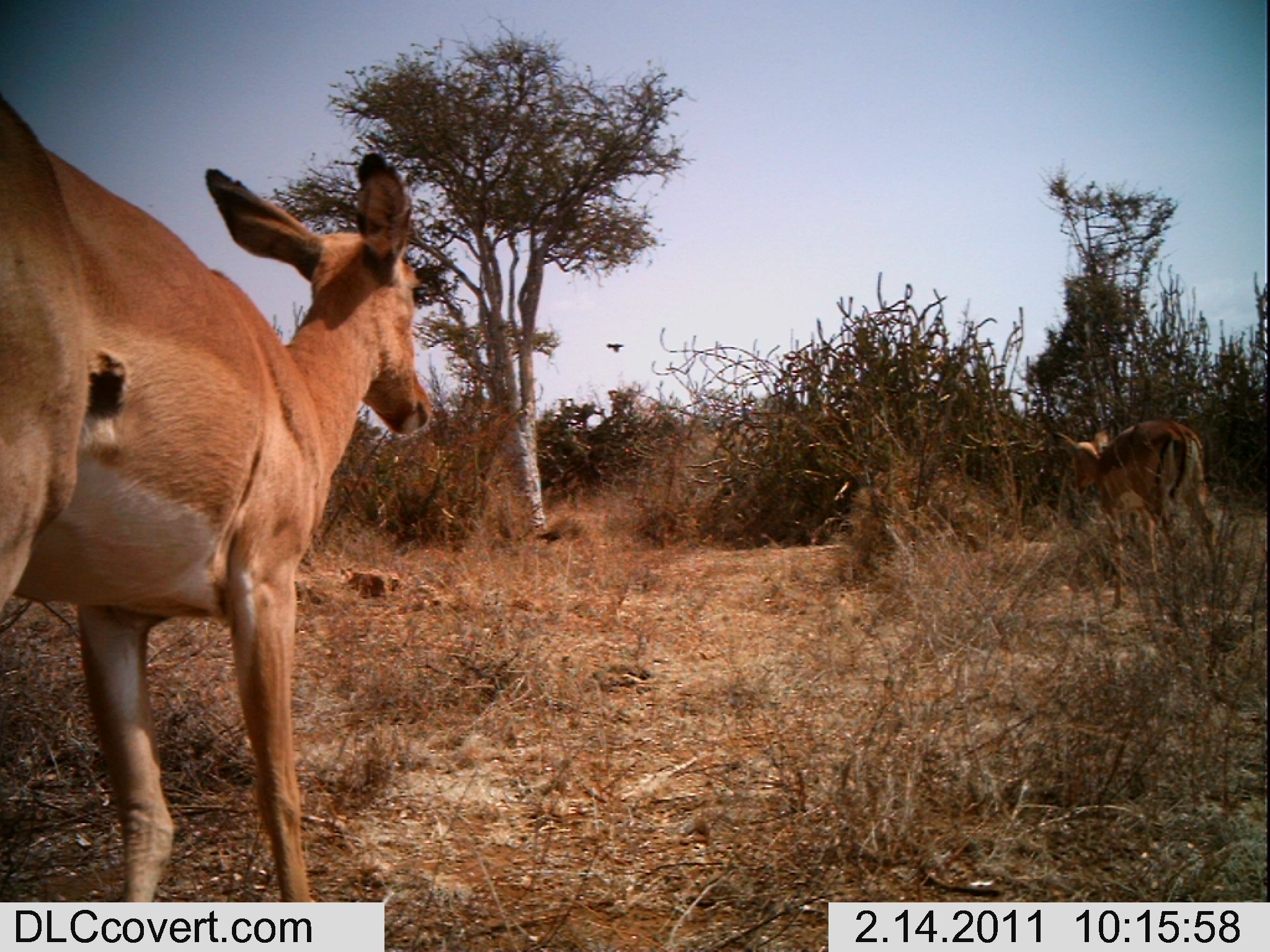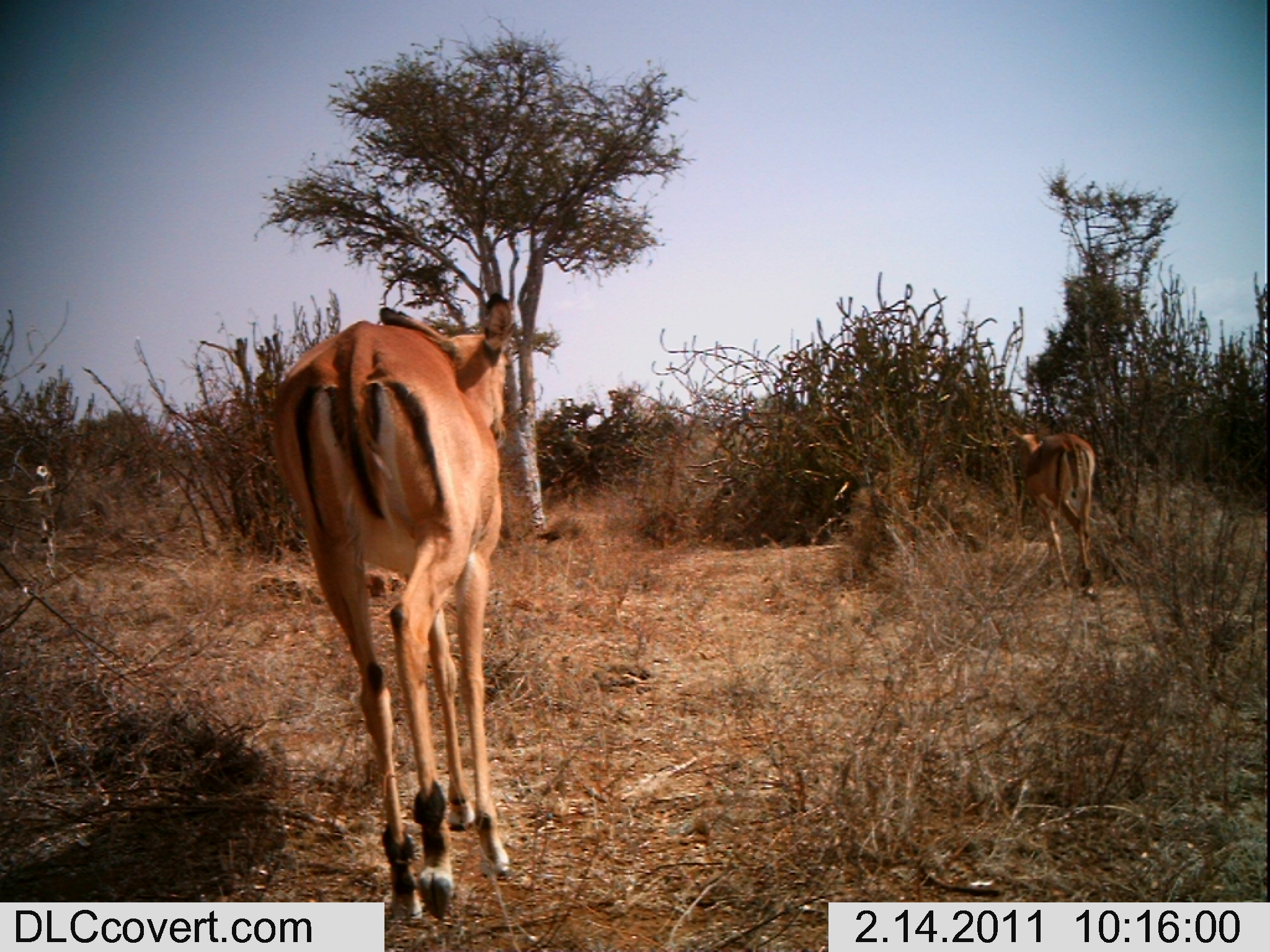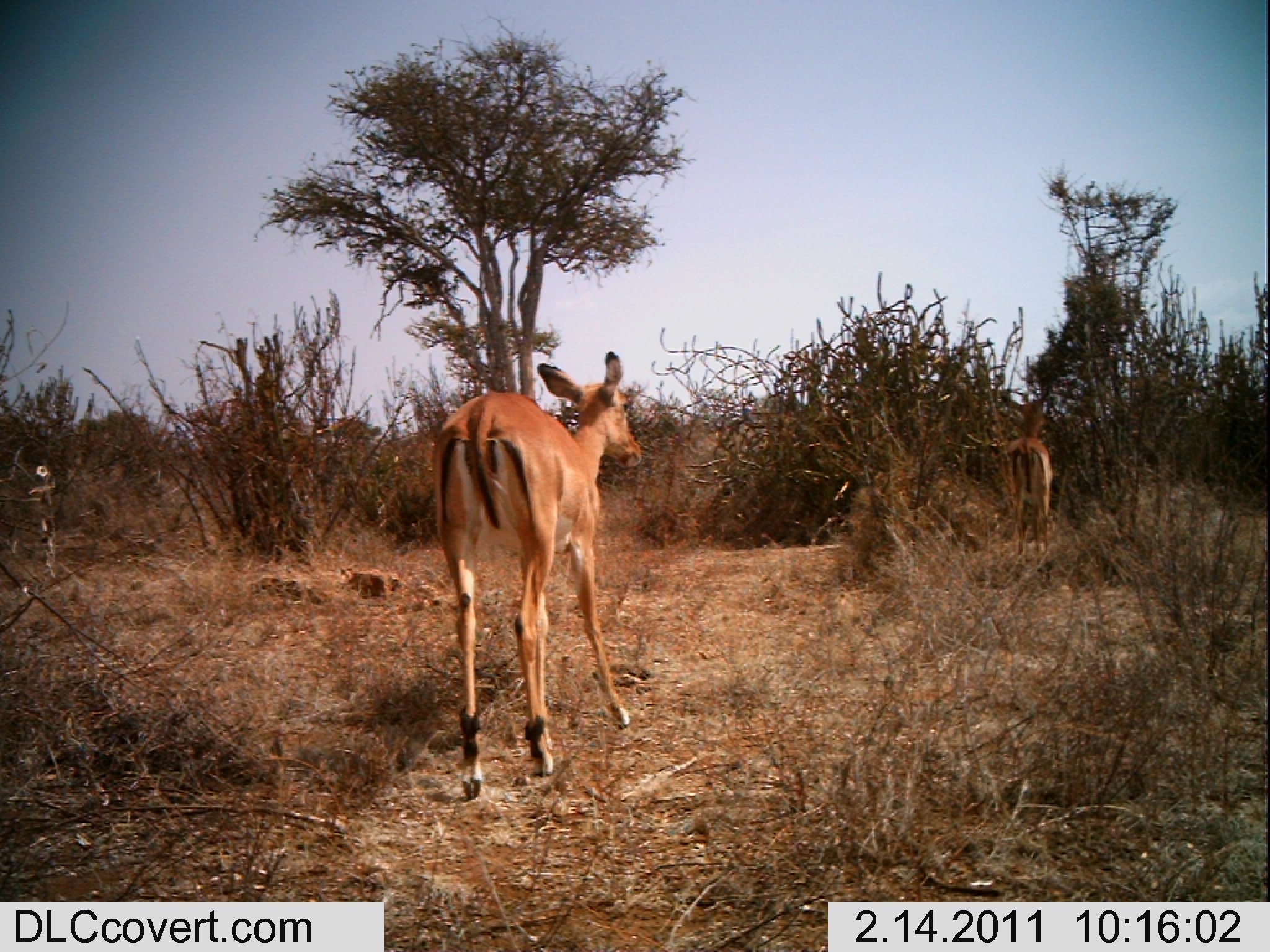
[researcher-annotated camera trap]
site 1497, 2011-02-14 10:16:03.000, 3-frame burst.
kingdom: Animalia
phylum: Chordata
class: Mammalia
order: Artiodactyla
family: Bovidae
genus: Aepyceros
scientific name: Aepyceros melampus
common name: impala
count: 2